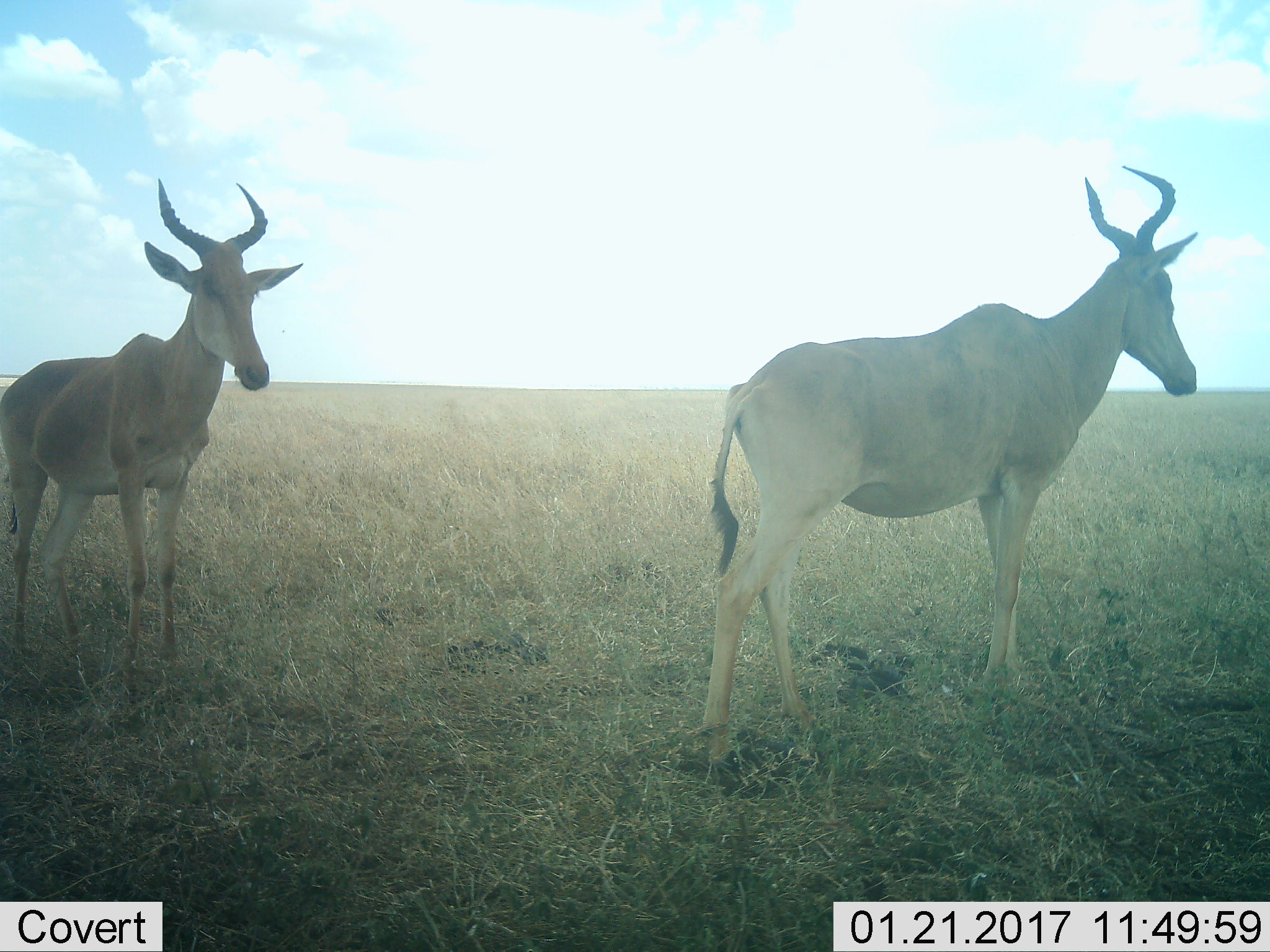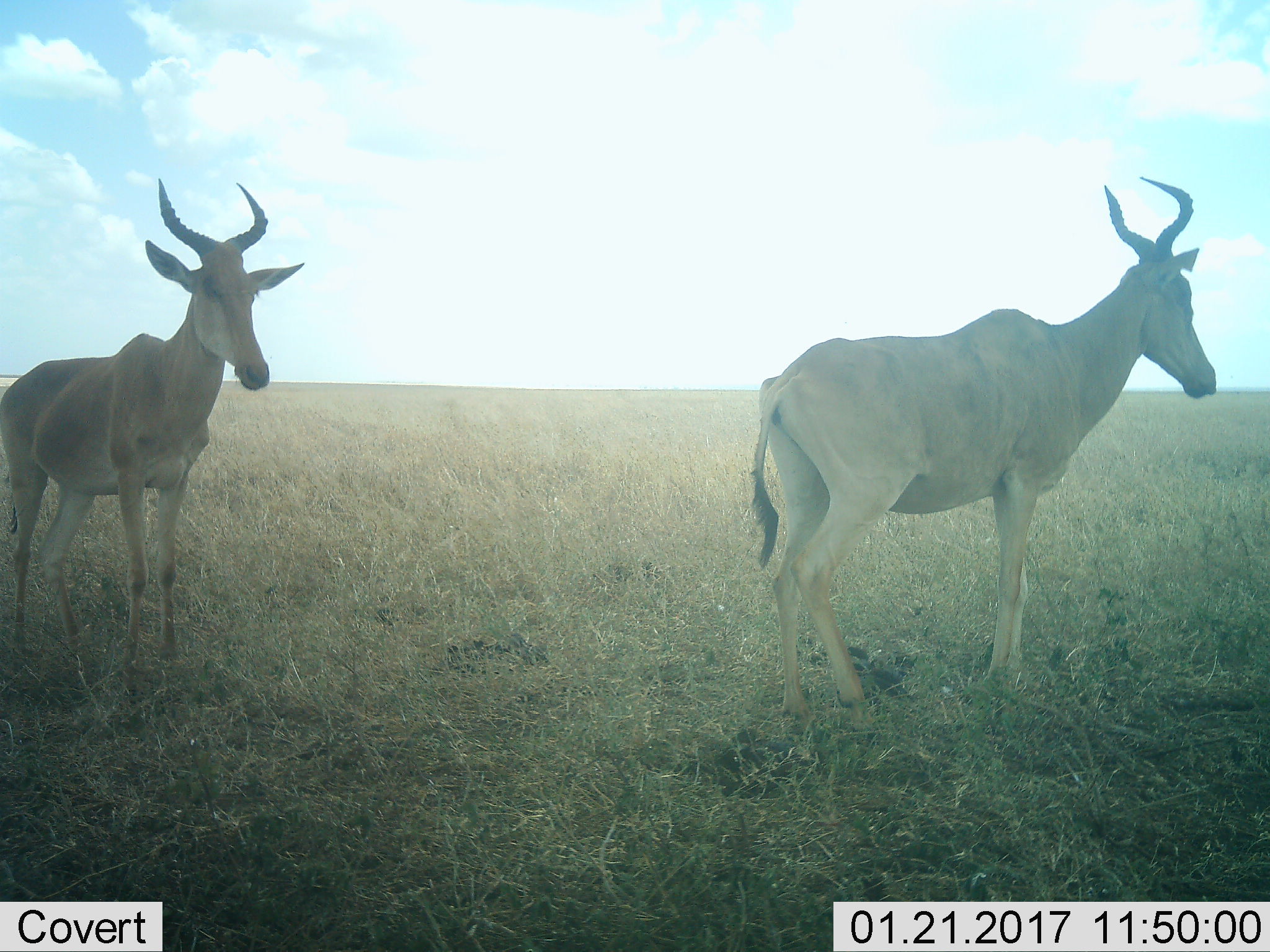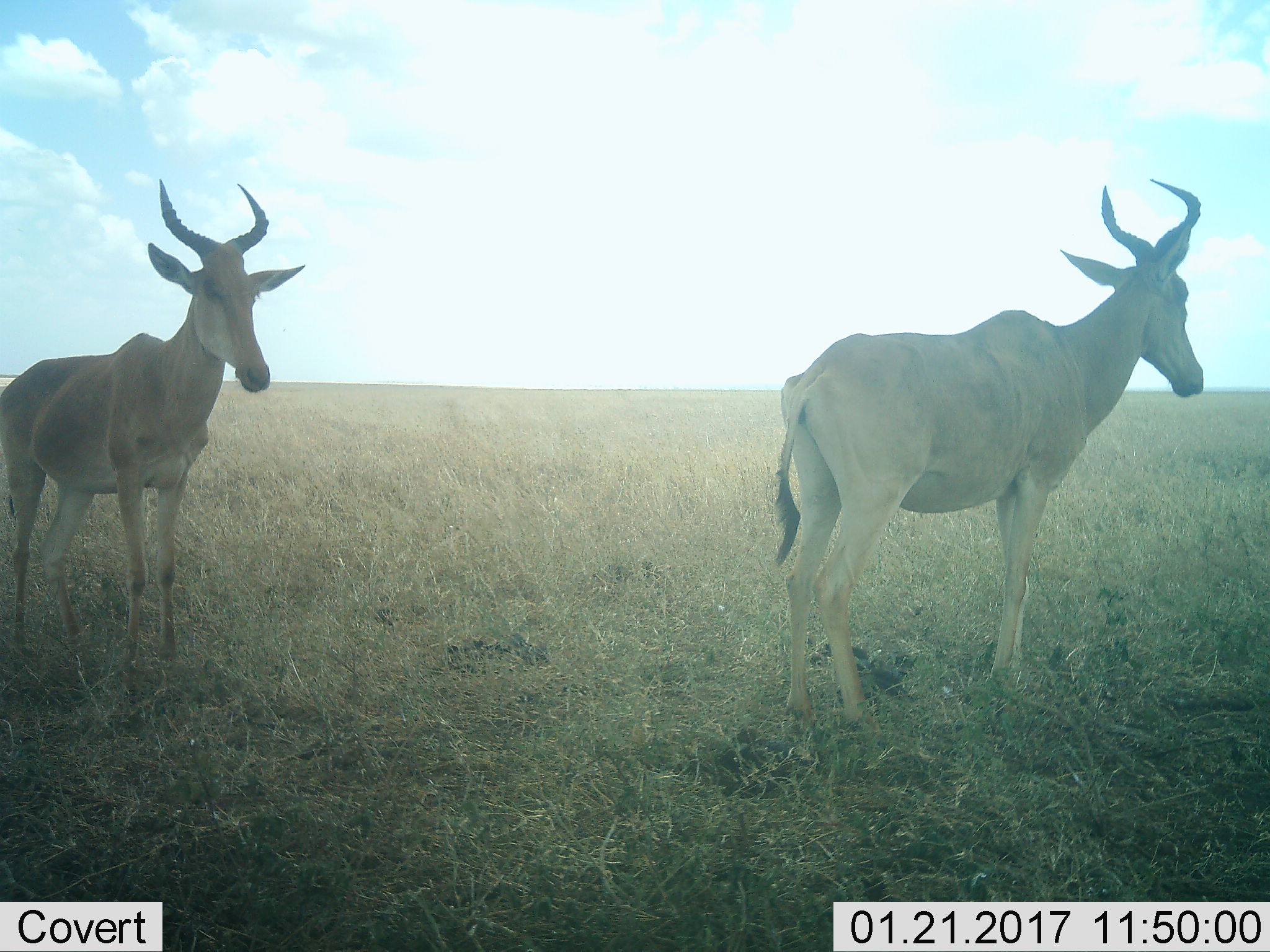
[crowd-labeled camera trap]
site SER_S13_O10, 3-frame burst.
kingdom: Animalia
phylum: Chordata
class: Mammalia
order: Artiodactyla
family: Bovidae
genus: Alcelaphus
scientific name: Alcelaphus buselaphus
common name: hartebeest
Hartebeest (Alcelaphus buselaphus), count 2. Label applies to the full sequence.